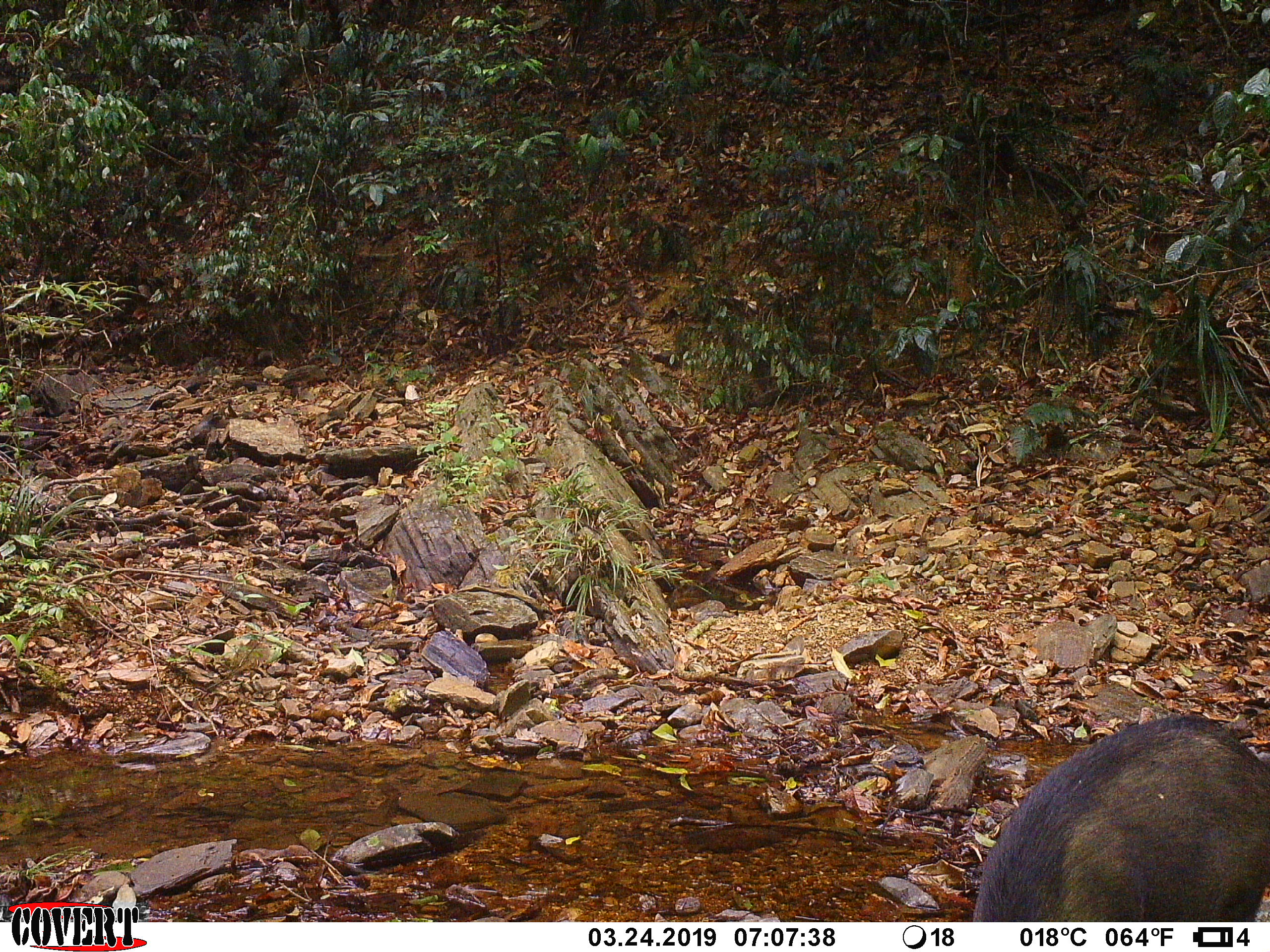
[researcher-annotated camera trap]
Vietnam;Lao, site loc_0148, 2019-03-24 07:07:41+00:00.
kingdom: Animalia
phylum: Chordata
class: Mammalia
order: Artiodactyla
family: Suidae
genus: Sus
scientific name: Sus scrofa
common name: eurasian wild pig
Eurasian wild pig (Sus scrofa). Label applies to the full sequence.